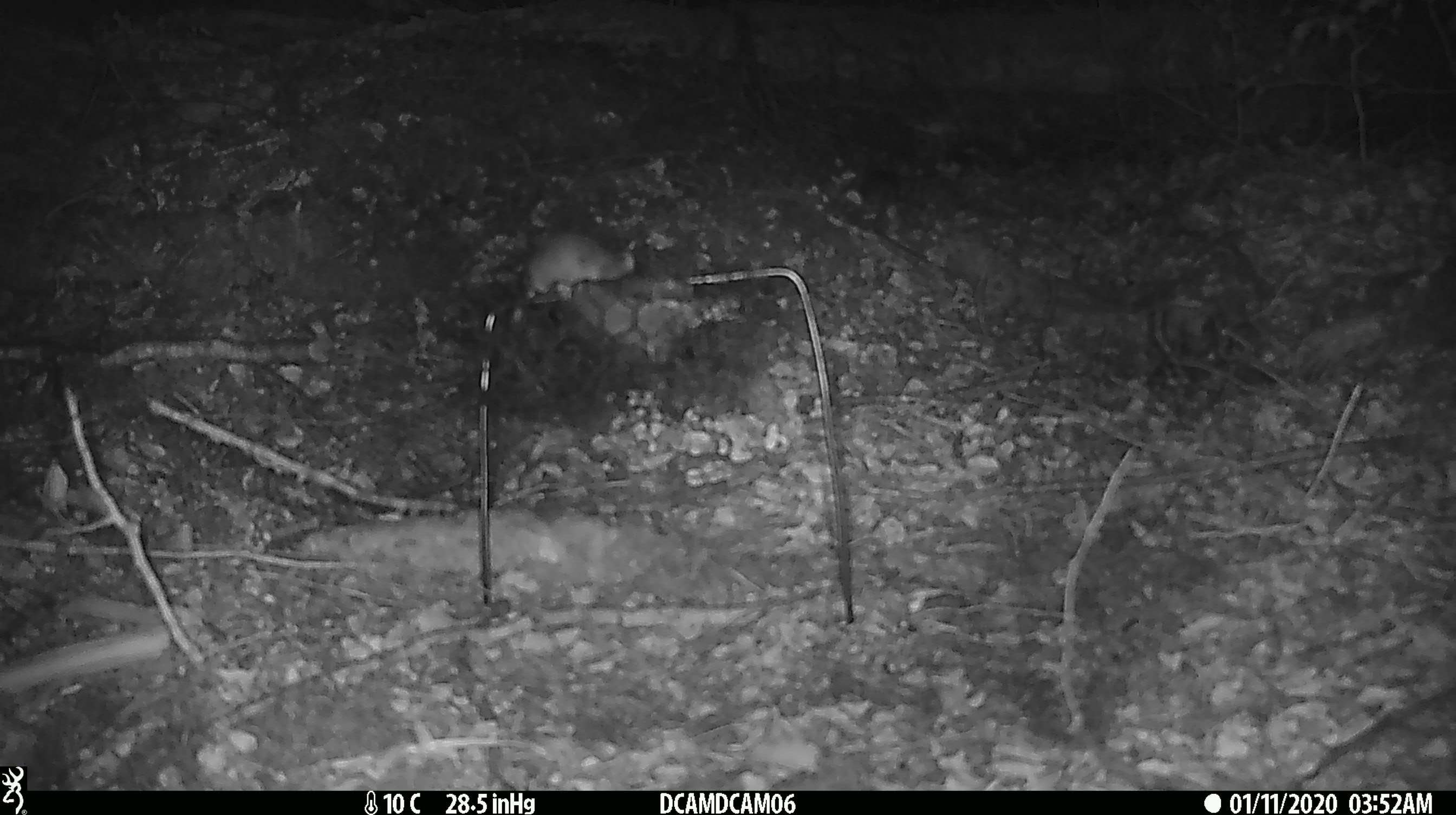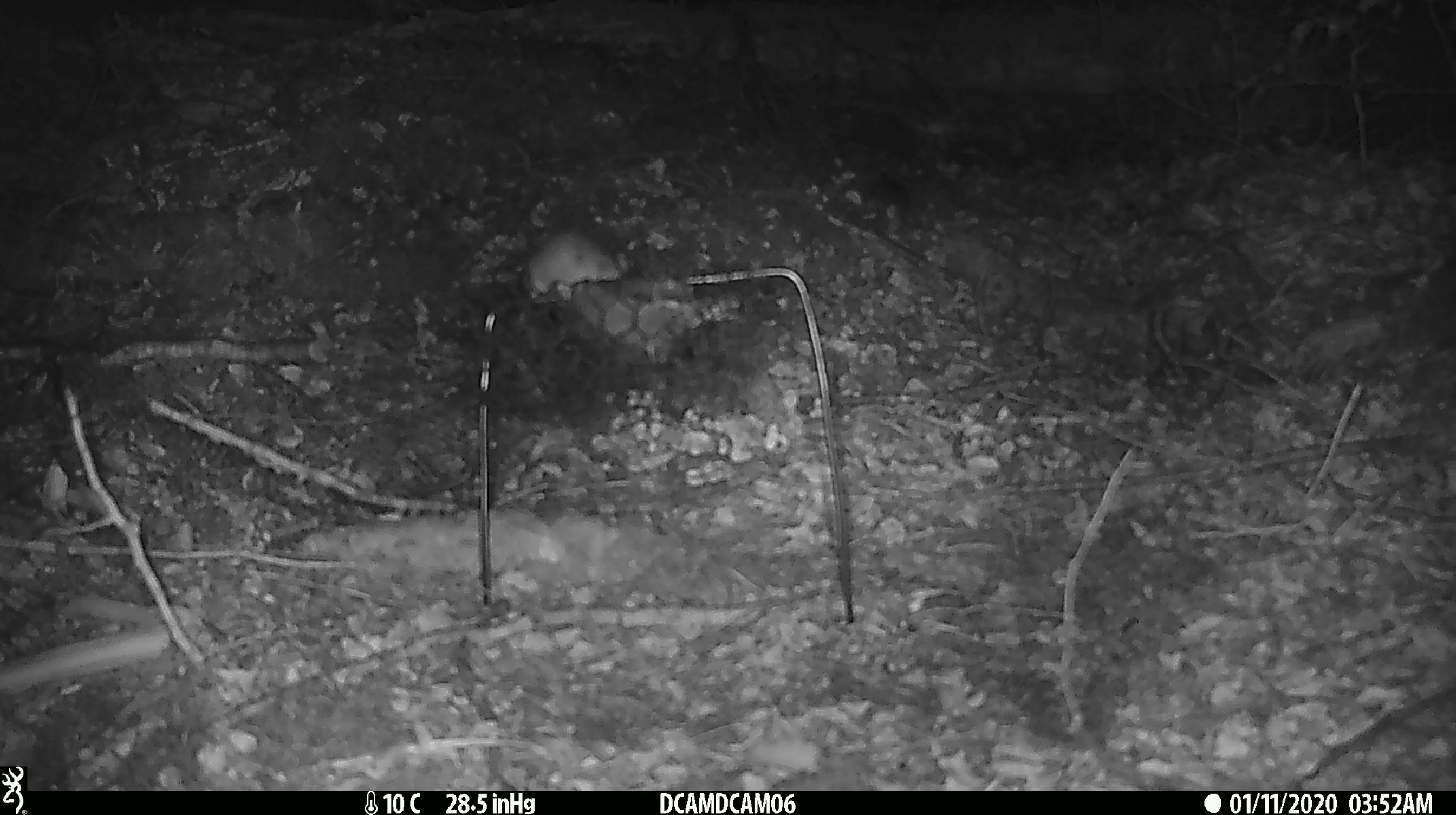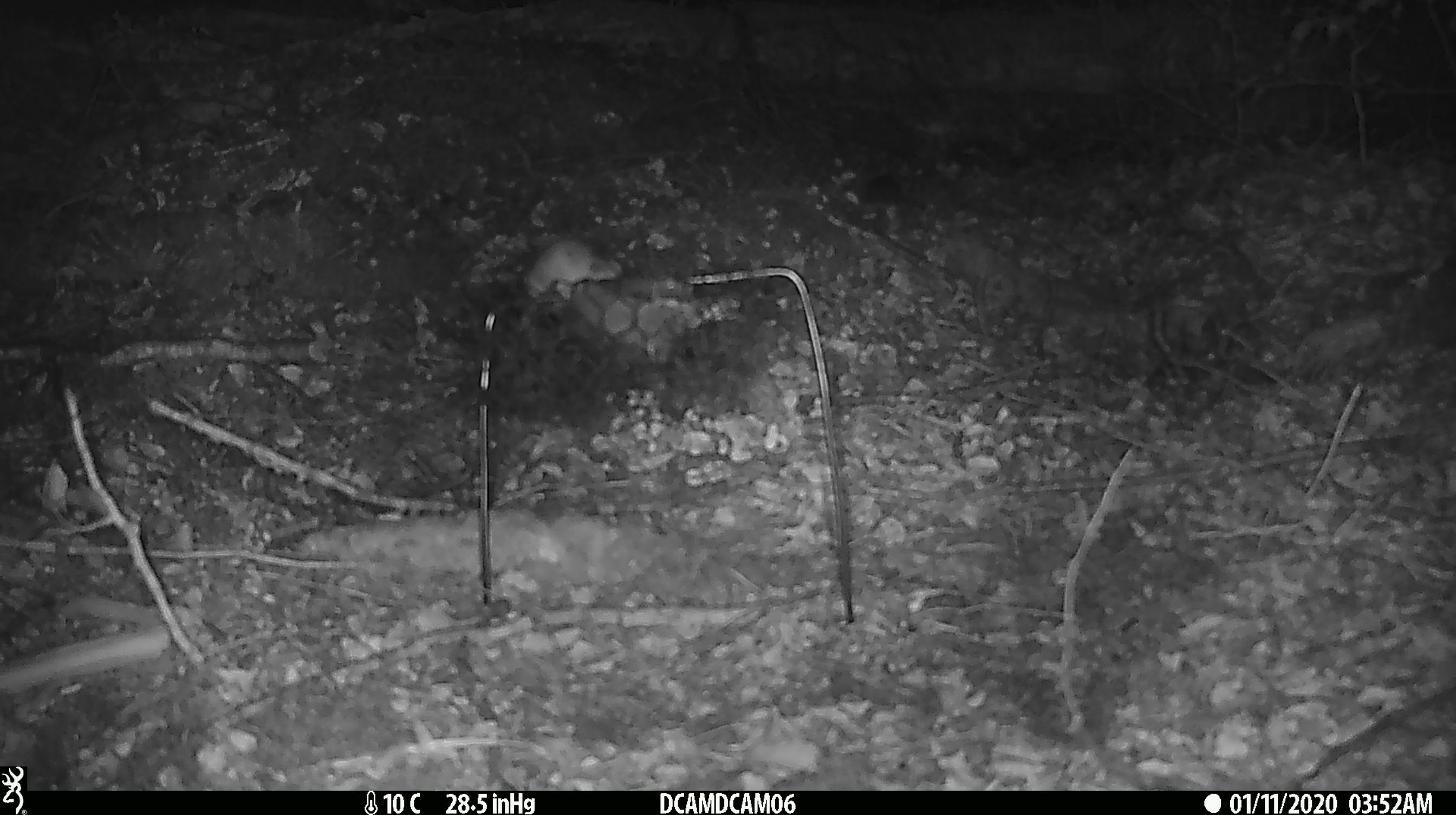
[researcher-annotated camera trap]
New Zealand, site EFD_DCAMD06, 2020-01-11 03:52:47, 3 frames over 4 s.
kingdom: Animalia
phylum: Chordata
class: Mammalia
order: Rodentia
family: Muridae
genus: Mus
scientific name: Mus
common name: mouse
Mouse (Mus).